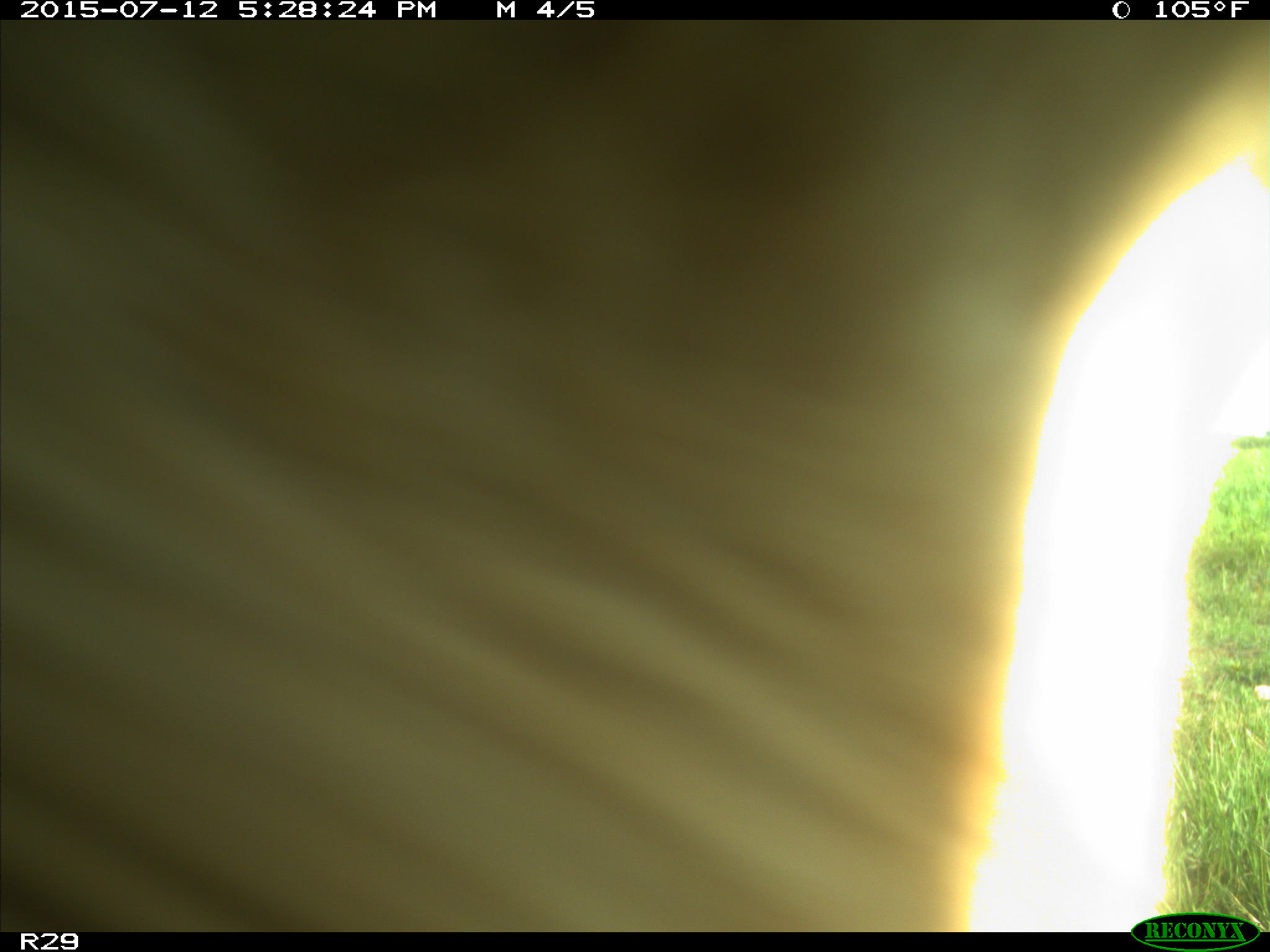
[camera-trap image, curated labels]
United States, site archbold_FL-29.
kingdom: Animalia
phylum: Chordata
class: Mammalia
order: Artiodactyla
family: Bovidae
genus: Bos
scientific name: Bos taurus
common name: domestic cow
Bos taurus (domestic cow).